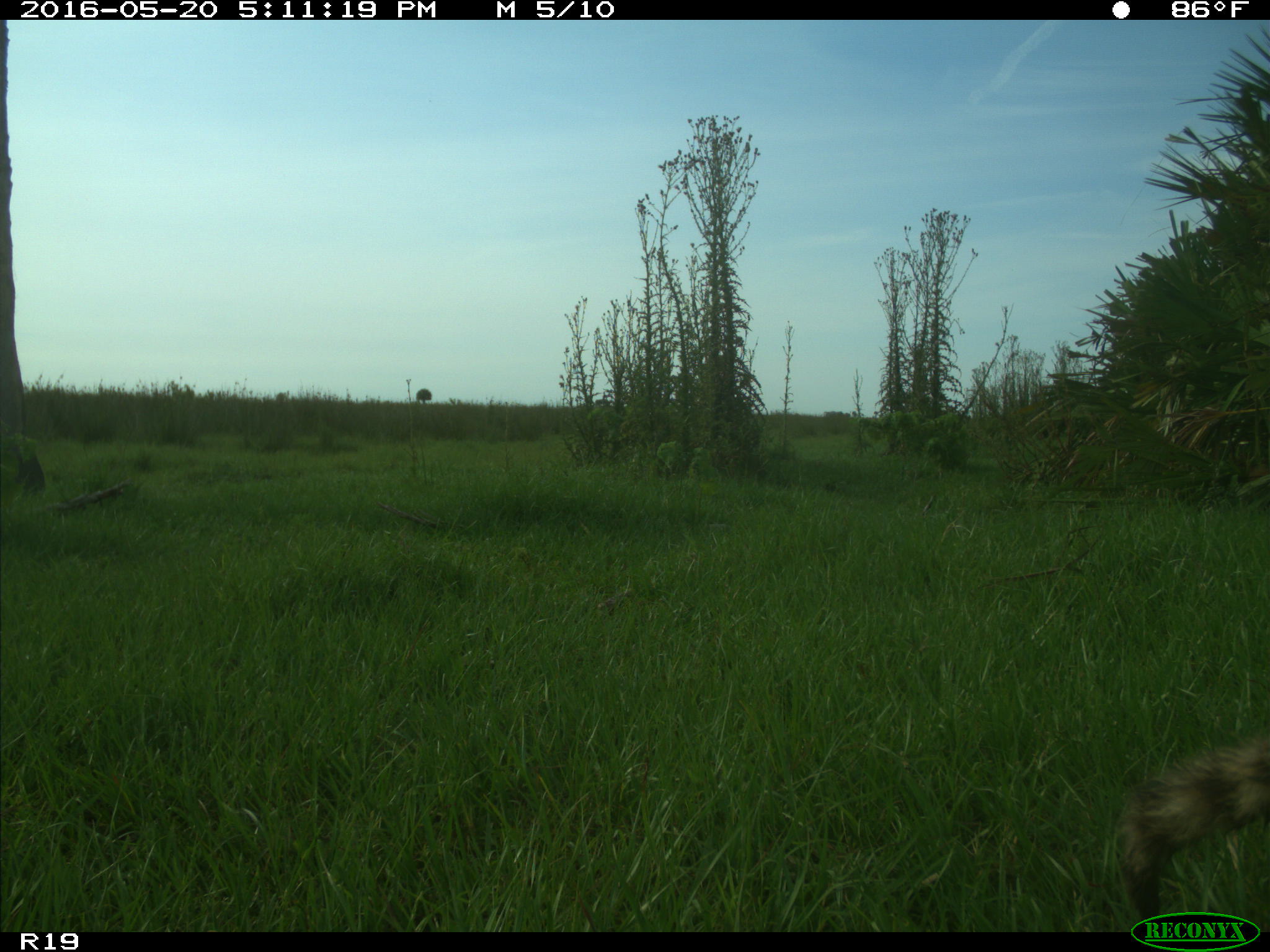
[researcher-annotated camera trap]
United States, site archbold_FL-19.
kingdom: Animalia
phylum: Chordata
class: Mammalia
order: Carnivora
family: Procyonidae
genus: Procyon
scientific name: Procyon lotor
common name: common raccoon